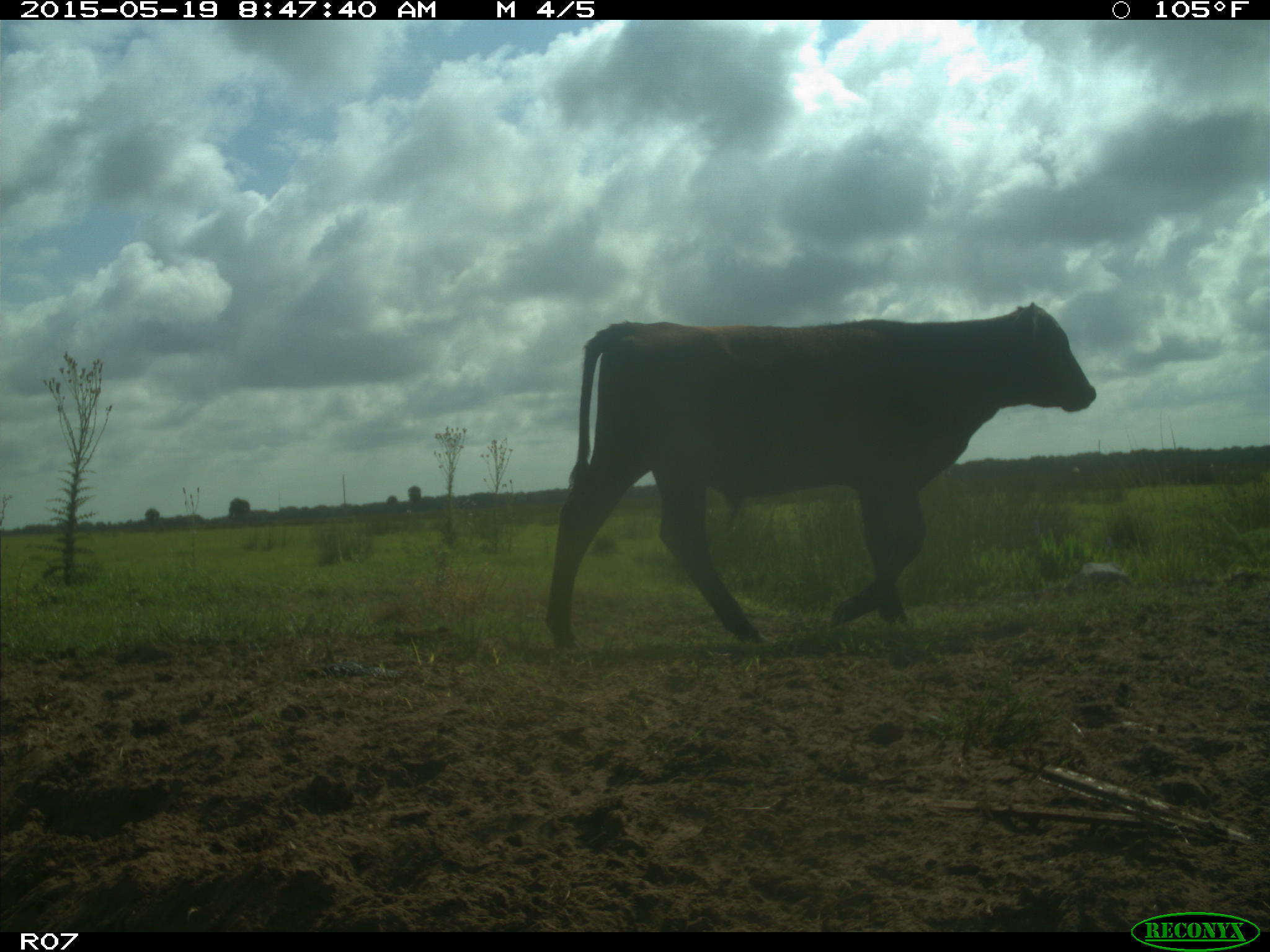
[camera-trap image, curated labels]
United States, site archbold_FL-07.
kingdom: Animalia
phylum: Chordata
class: Mammalia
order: Artiodactyla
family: Bovidae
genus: Bos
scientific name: Bos taurus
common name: domestic cow